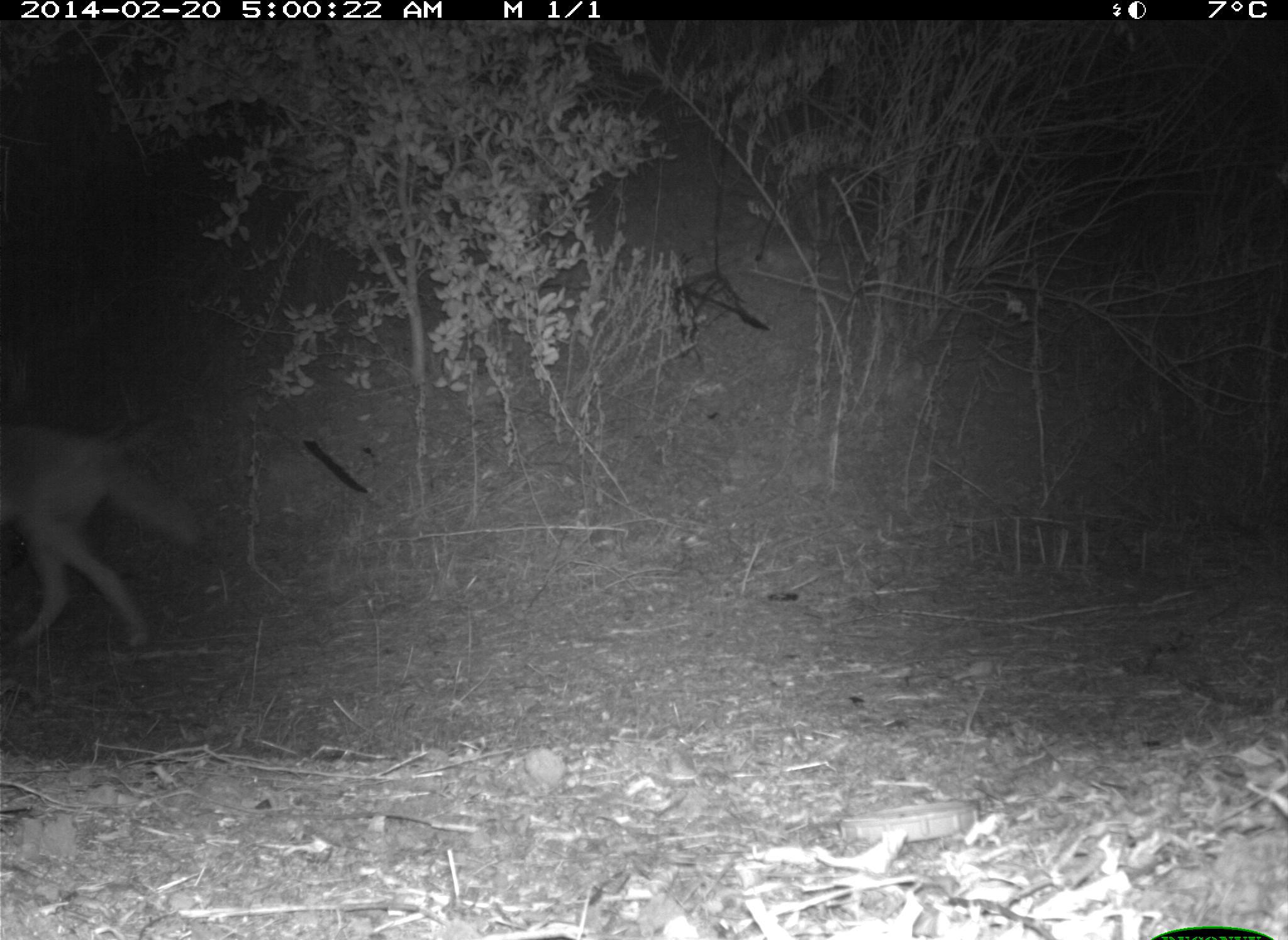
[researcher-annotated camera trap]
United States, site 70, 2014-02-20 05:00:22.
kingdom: Animalia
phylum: Chordata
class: Mammalia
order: Carnivora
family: Canidae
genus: Canis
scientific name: Canis latrans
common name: coyote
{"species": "coyote (Canis latrans)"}